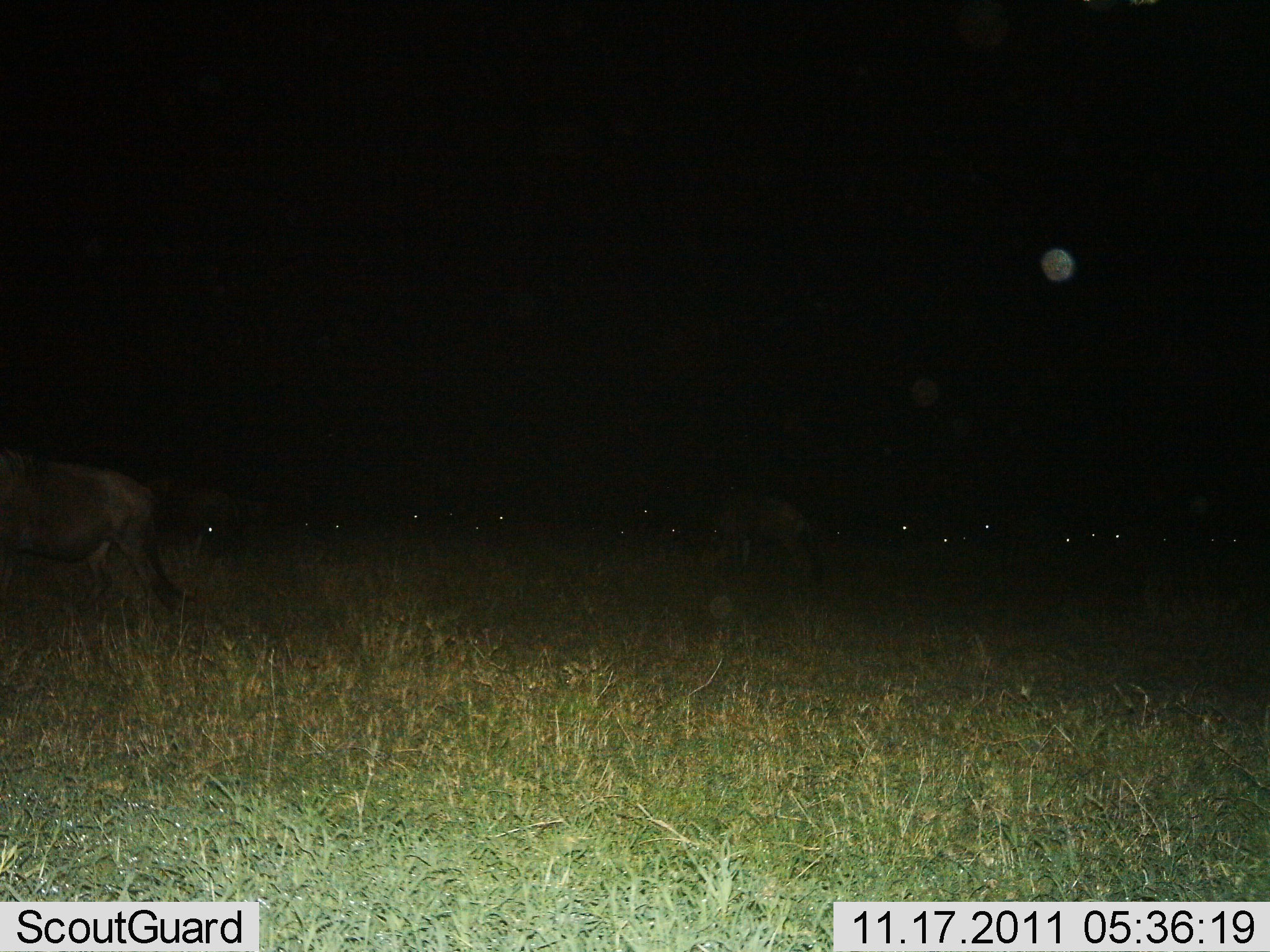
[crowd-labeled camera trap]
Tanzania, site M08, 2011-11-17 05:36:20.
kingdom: Animalia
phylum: Chordata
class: Mammalia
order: Artiodactyla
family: Bovidae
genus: Connochaetes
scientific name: Connochaetes taurinus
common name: blue wildebeest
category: wildebeest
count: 11-50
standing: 40%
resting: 20%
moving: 40%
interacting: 0%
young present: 0%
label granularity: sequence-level